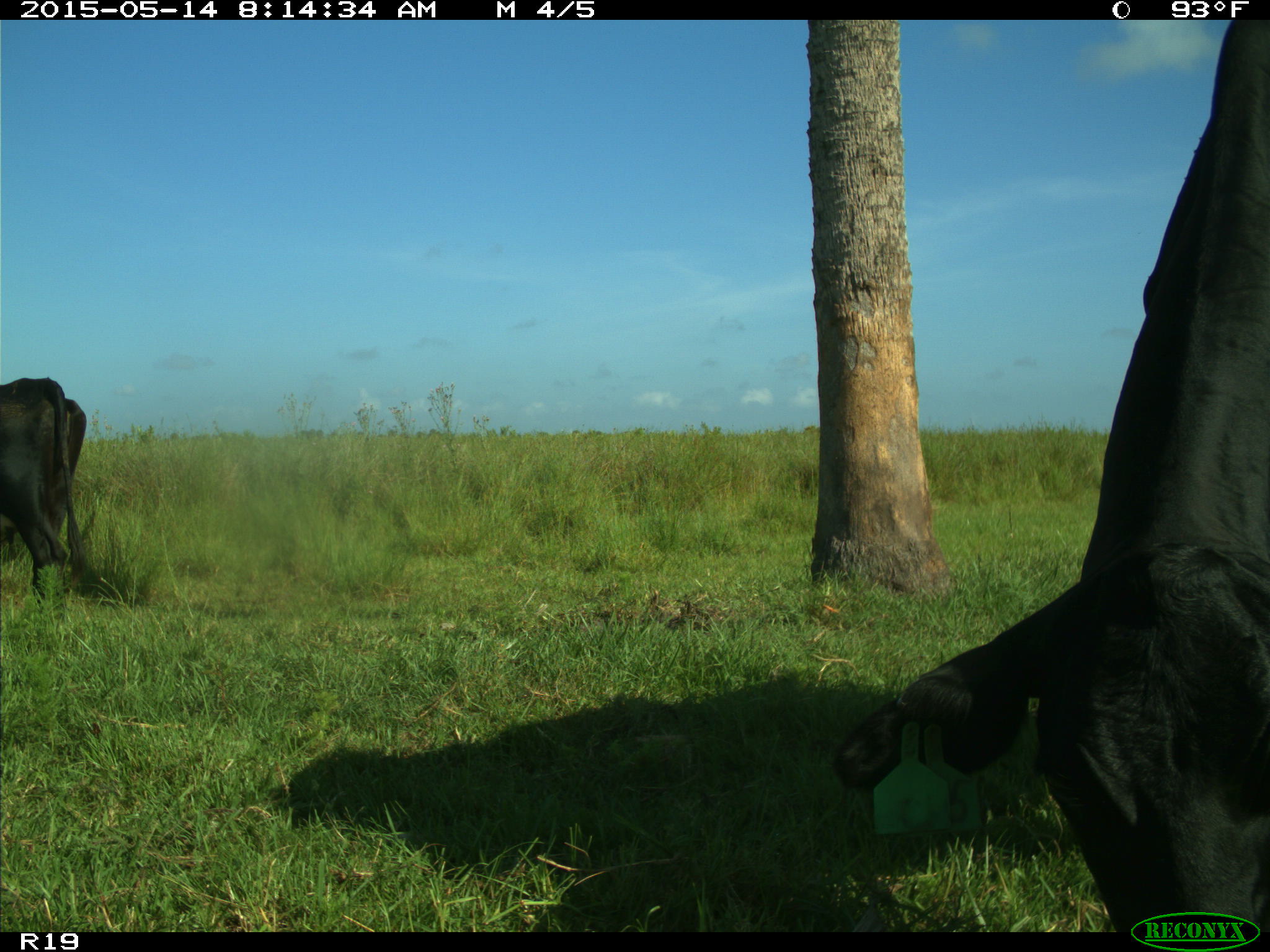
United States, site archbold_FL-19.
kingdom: Animalia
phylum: Chordata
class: Mammalia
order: Artiodactyla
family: Bovidae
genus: Bos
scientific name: Bos taurus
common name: domestic cow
Bos taurus (domestic cow).